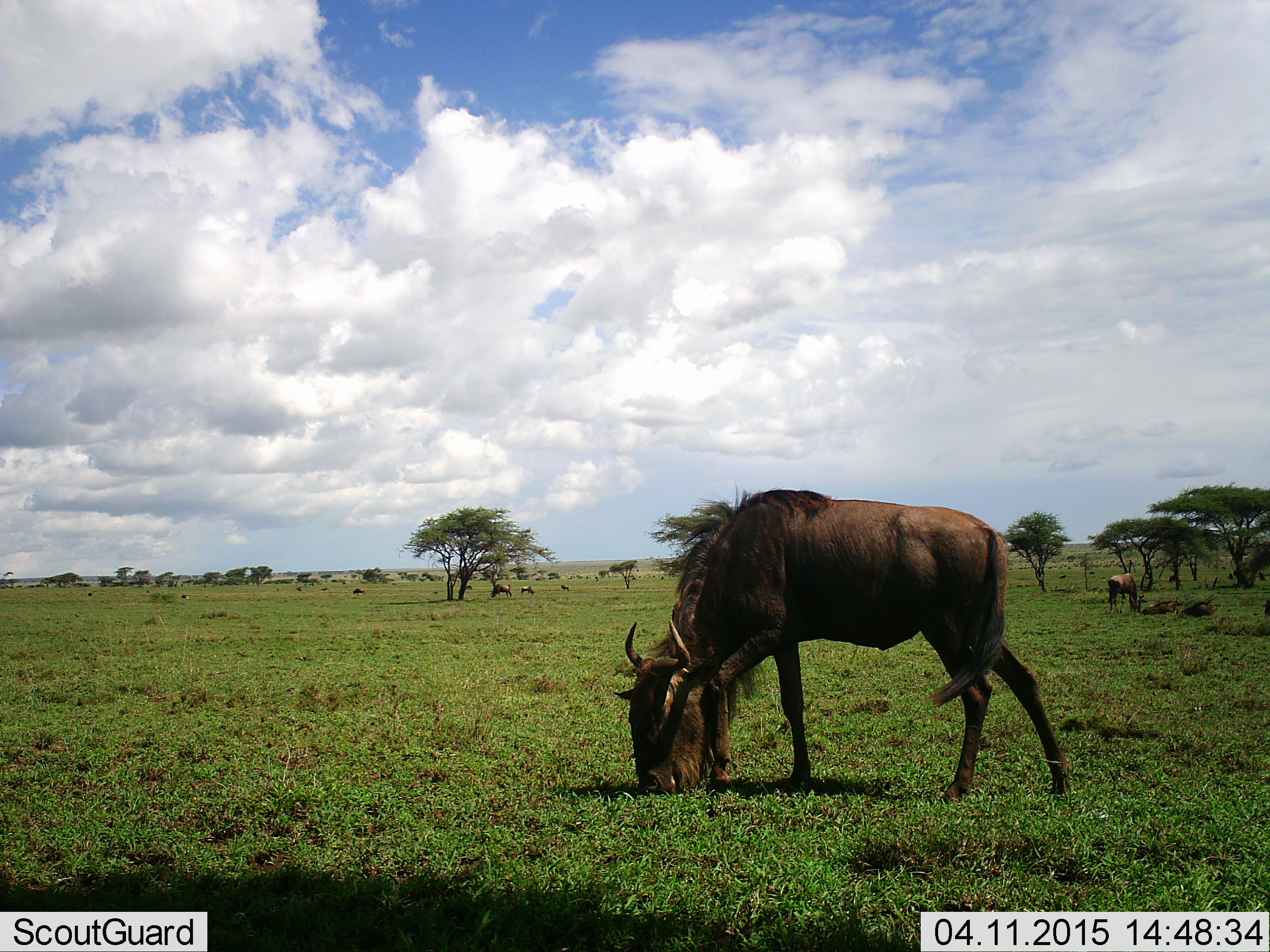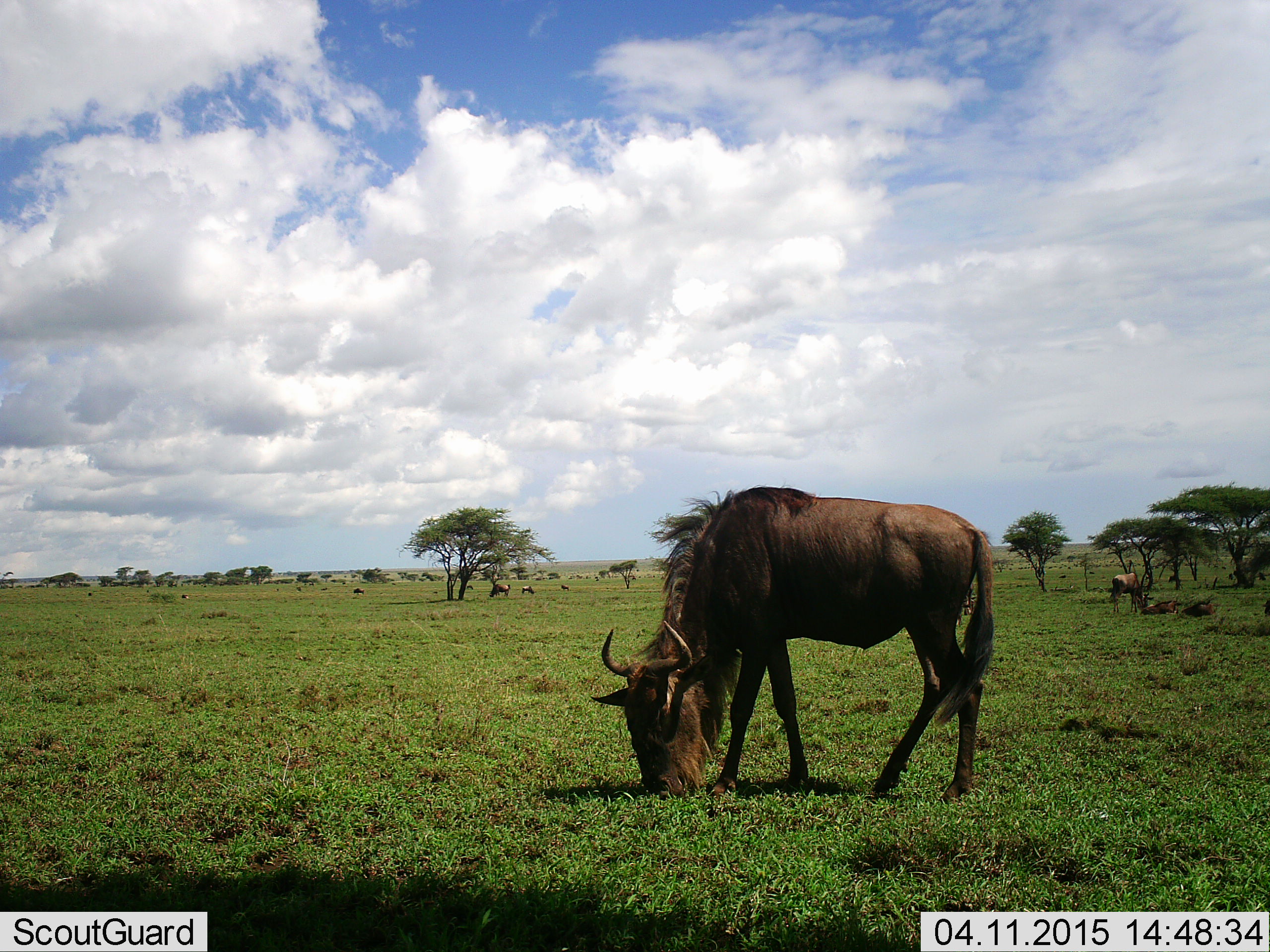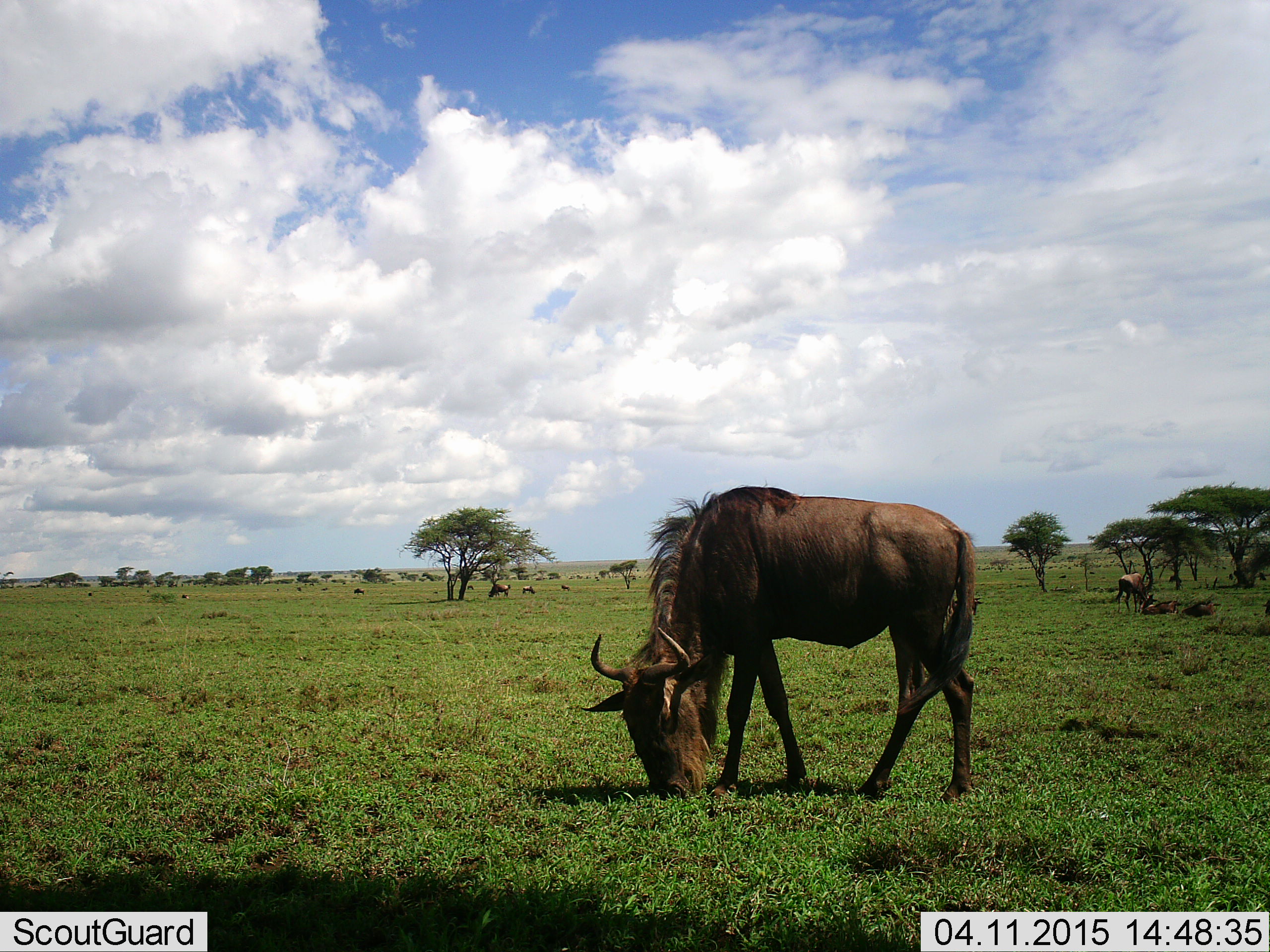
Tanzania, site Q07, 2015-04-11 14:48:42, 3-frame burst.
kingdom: Animalia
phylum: Chordata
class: Mammalia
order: Artiodactyla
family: Bovidae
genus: Connochaetes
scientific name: Connochaetes taurinus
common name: blue wildebeest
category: wildebeest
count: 5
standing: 50%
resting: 20%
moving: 0%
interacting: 0%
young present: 0%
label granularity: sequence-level